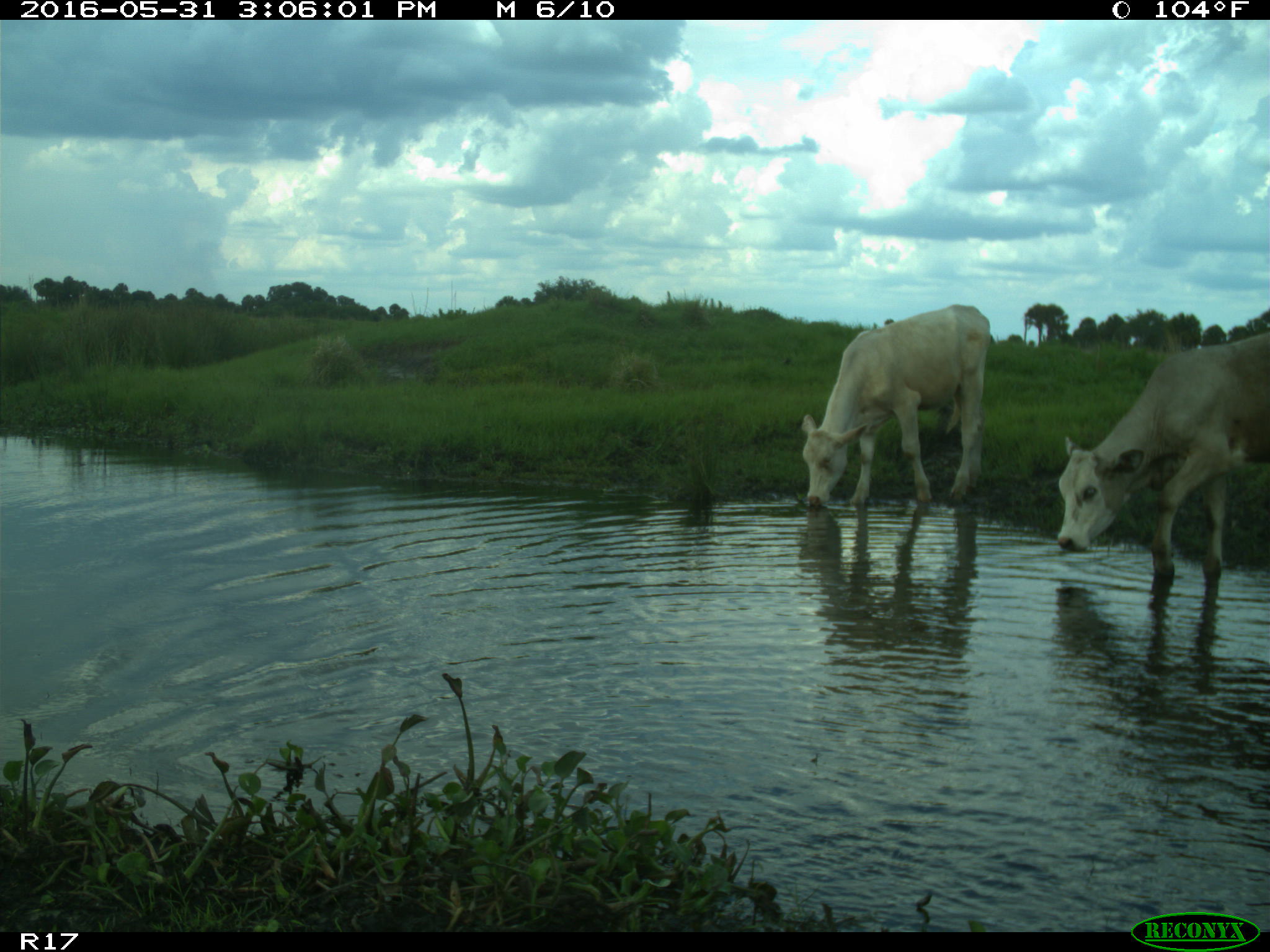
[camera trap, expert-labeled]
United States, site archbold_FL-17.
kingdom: Animalia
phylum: Chordata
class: Mammalia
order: Artiodactyla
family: Bovidae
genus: Bos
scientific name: Bos taurus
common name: domestic cow